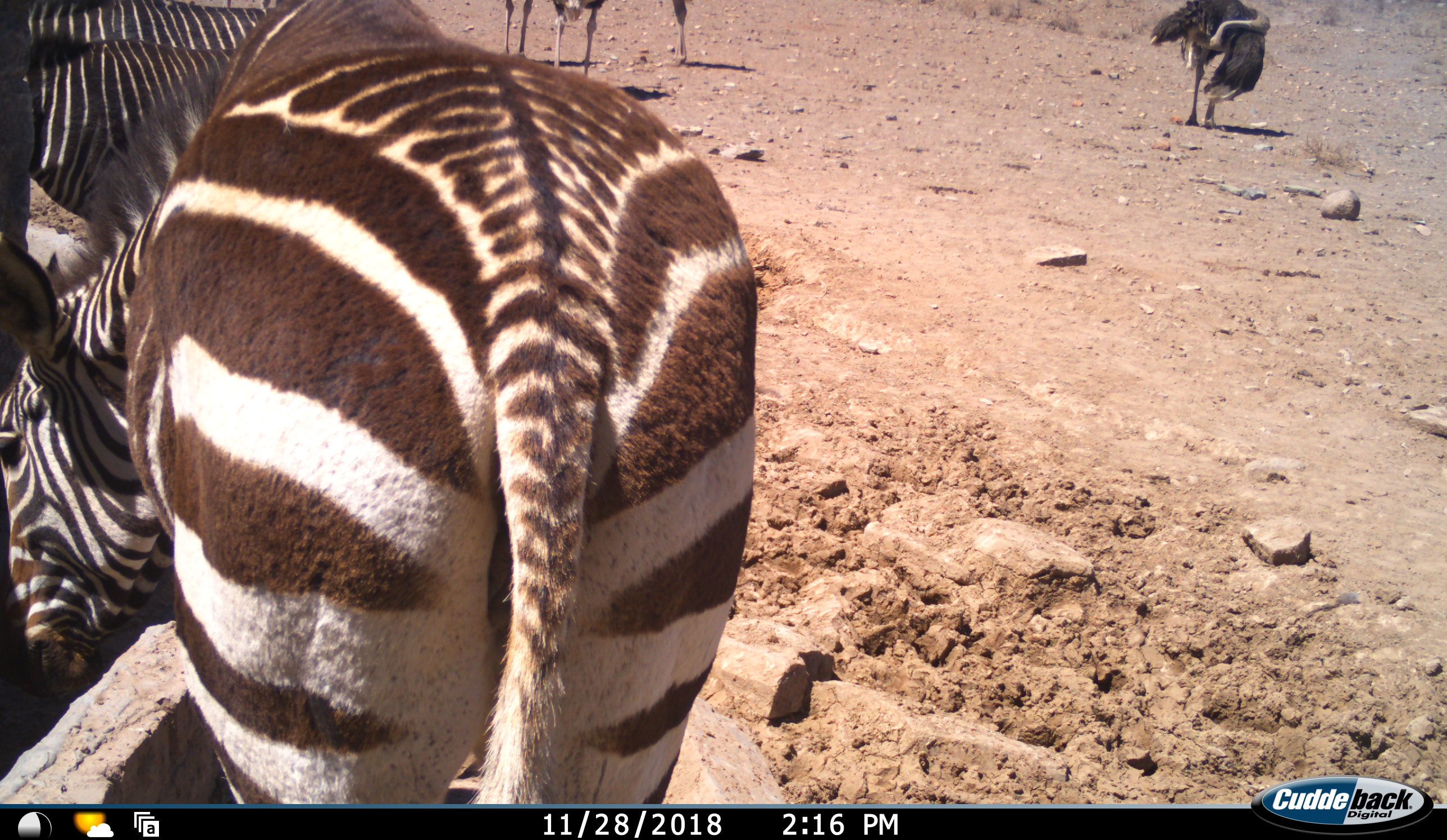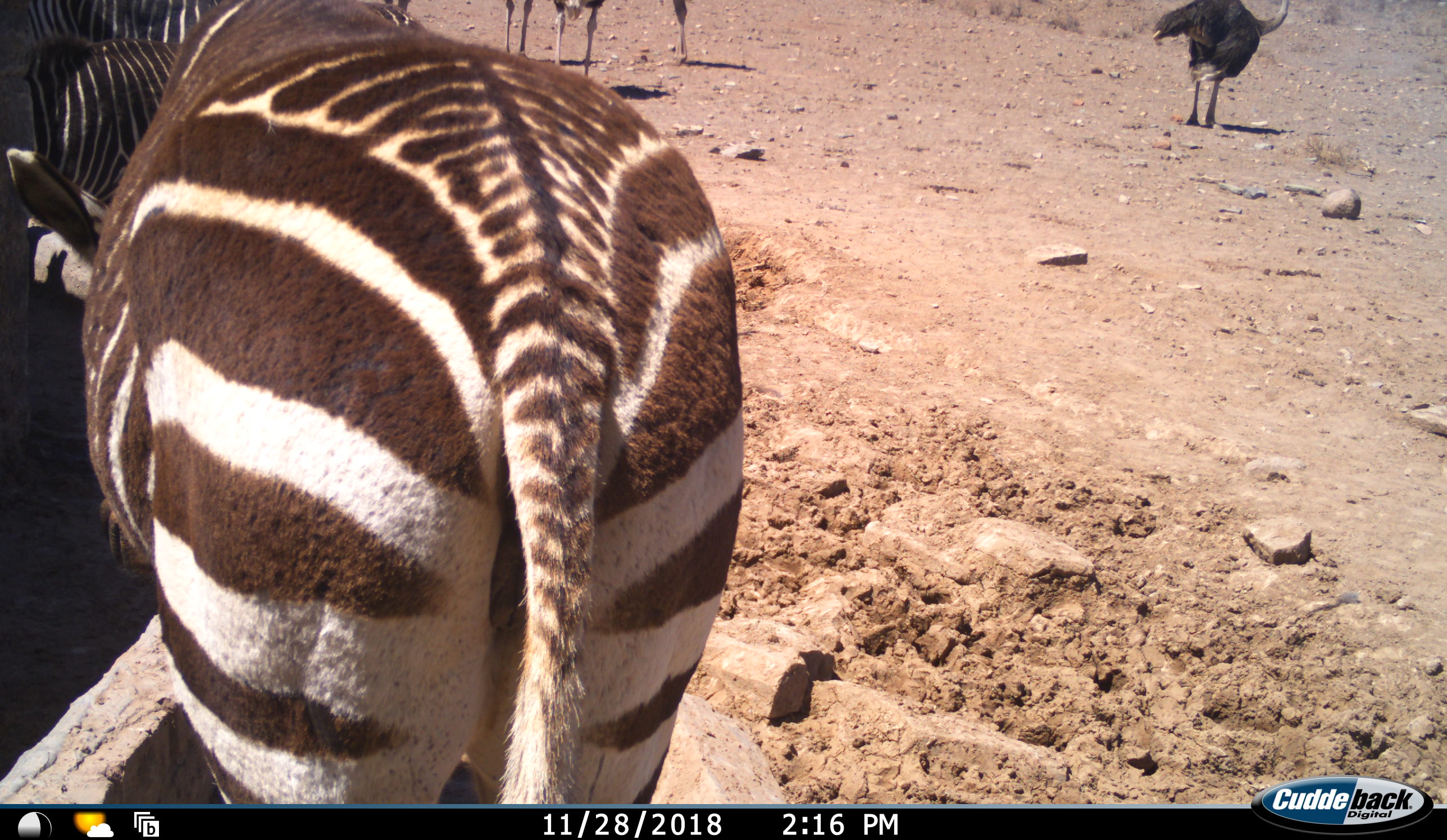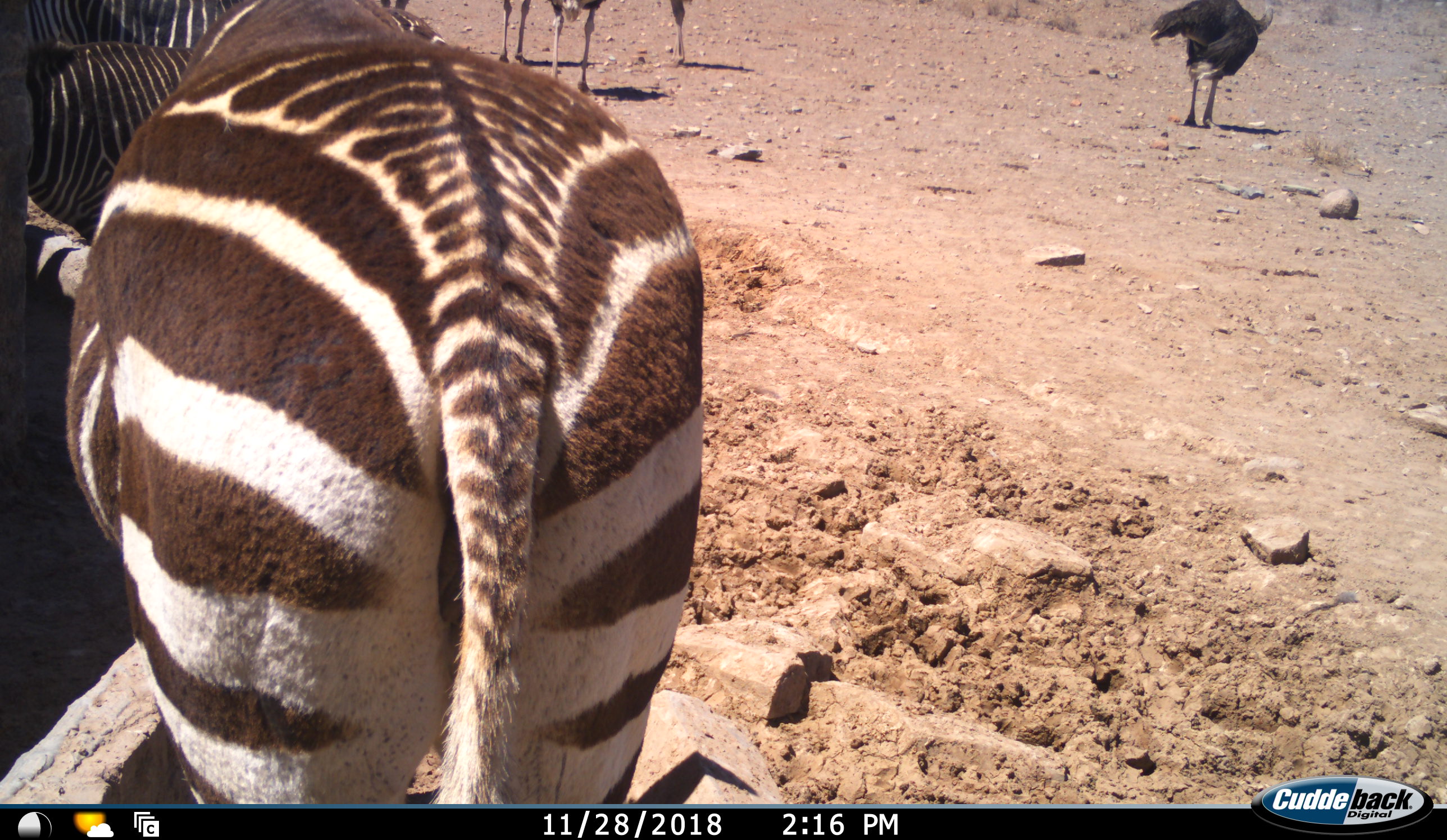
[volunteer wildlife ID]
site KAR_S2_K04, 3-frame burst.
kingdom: Animalia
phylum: Chordata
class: Aves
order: Struthioniformes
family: Struthionidae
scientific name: Struthionidae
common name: ostrich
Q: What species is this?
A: Ostrich (Struthionidae).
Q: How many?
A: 4.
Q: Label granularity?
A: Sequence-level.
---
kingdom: Animalia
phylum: Chordata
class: Mammalia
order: Perissodactyla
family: Equidae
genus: Equus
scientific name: Equus zebra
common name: mountain zebra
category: zebramountain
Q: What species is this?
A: Zebramountain (mountain zebra) (Equus zebra).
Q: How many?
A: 2.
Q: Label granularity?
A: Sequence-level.